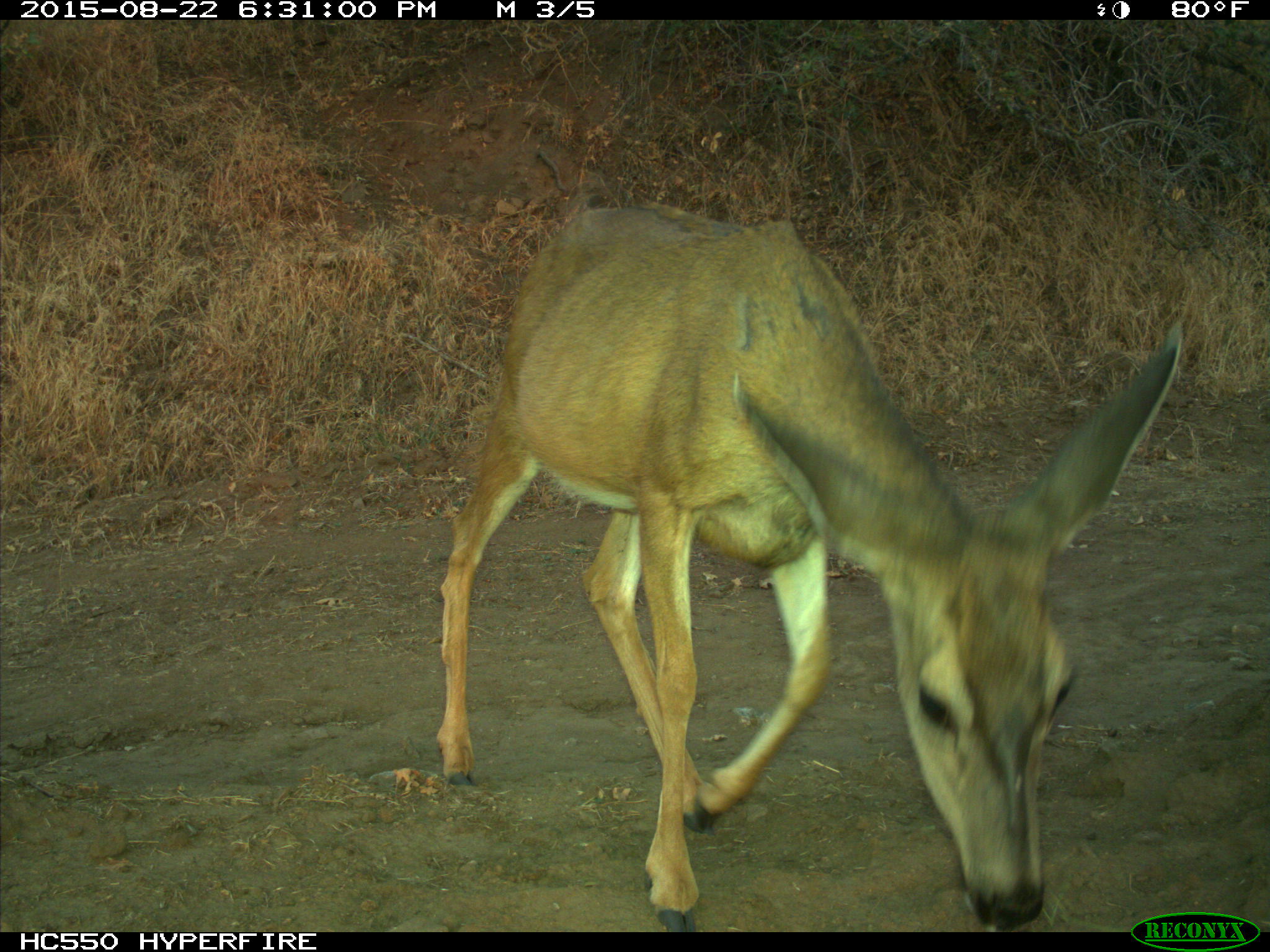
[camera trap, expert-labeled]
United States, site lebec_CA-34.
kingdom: Animalia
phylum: Chordata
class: Mammalia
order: Artiodactyla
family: Cervidae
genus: Odocoileus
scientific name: Odocoileus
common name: deer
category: unidentified deer